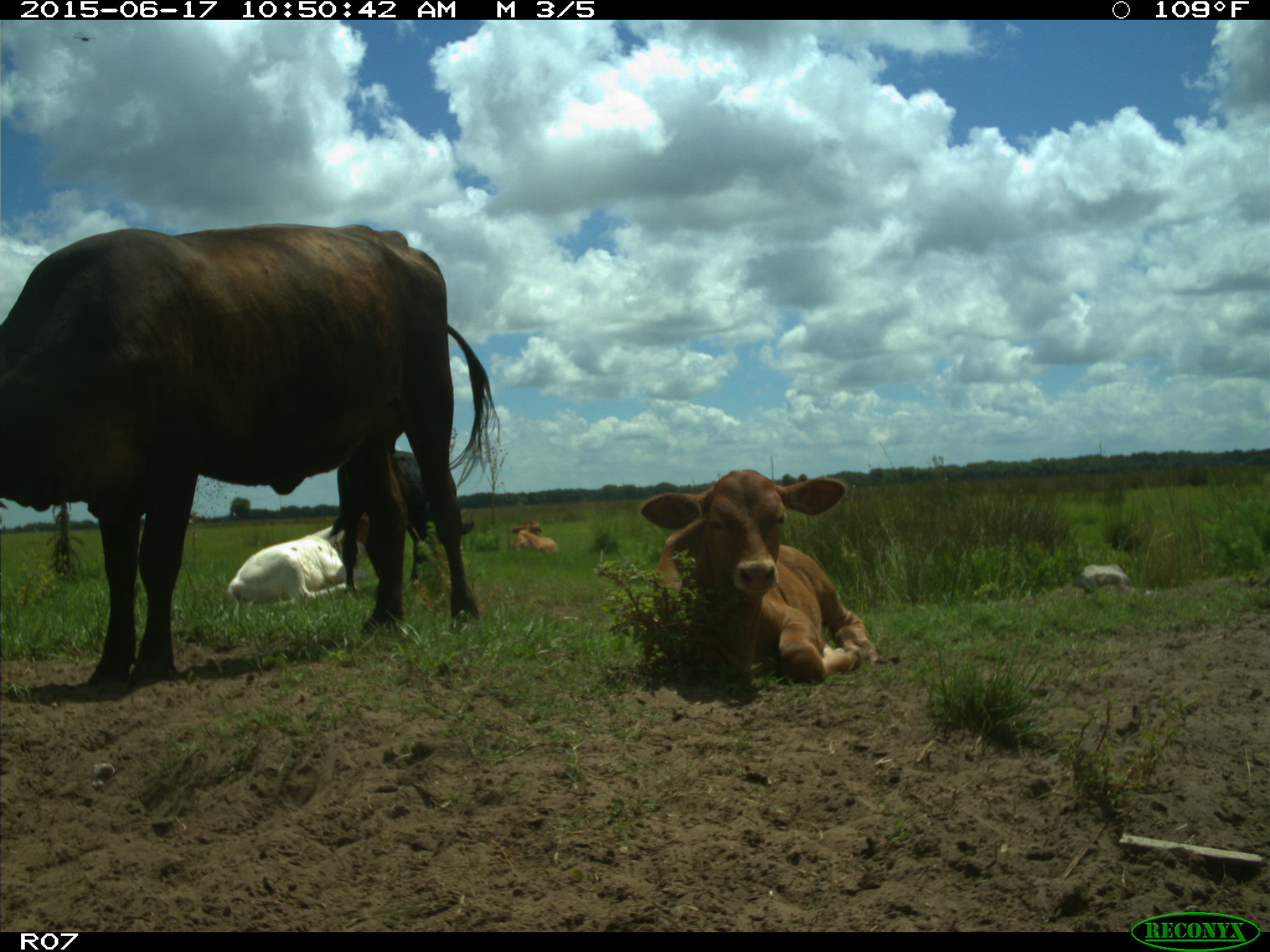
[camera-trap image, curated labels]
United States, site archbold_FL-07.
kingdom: Animalia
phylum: Chordata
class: Mammalia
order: Artiodactyla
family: Bovidae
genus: Bos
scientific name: Bos taurus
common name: domestic cow